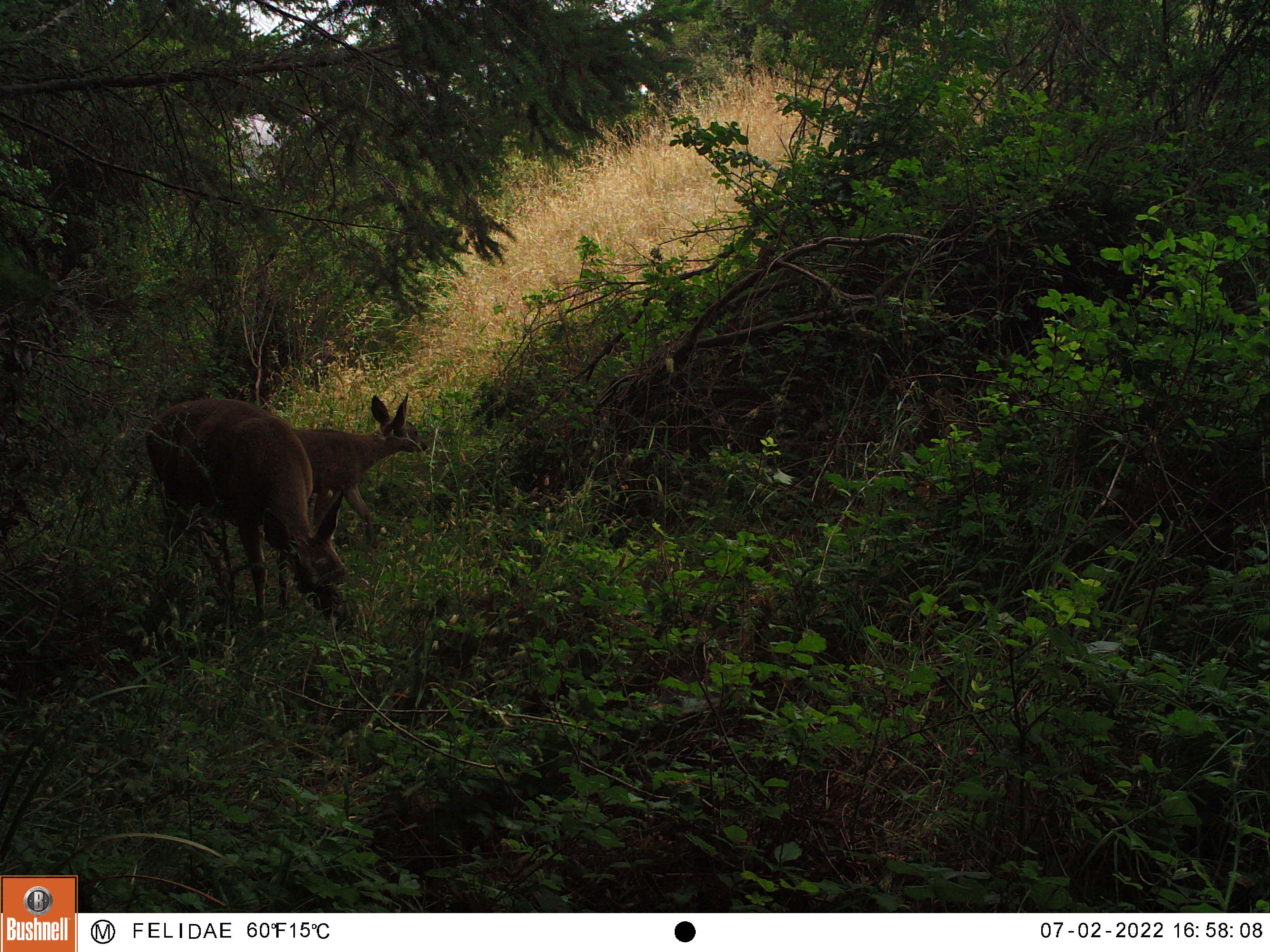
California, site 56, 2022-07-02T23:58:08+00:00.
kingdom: Animalia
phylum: Chordata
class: Mammalia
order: Artiodactyla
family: Cervidae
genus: Odocoileus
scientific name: Odocoileus hemionus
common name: mule deer